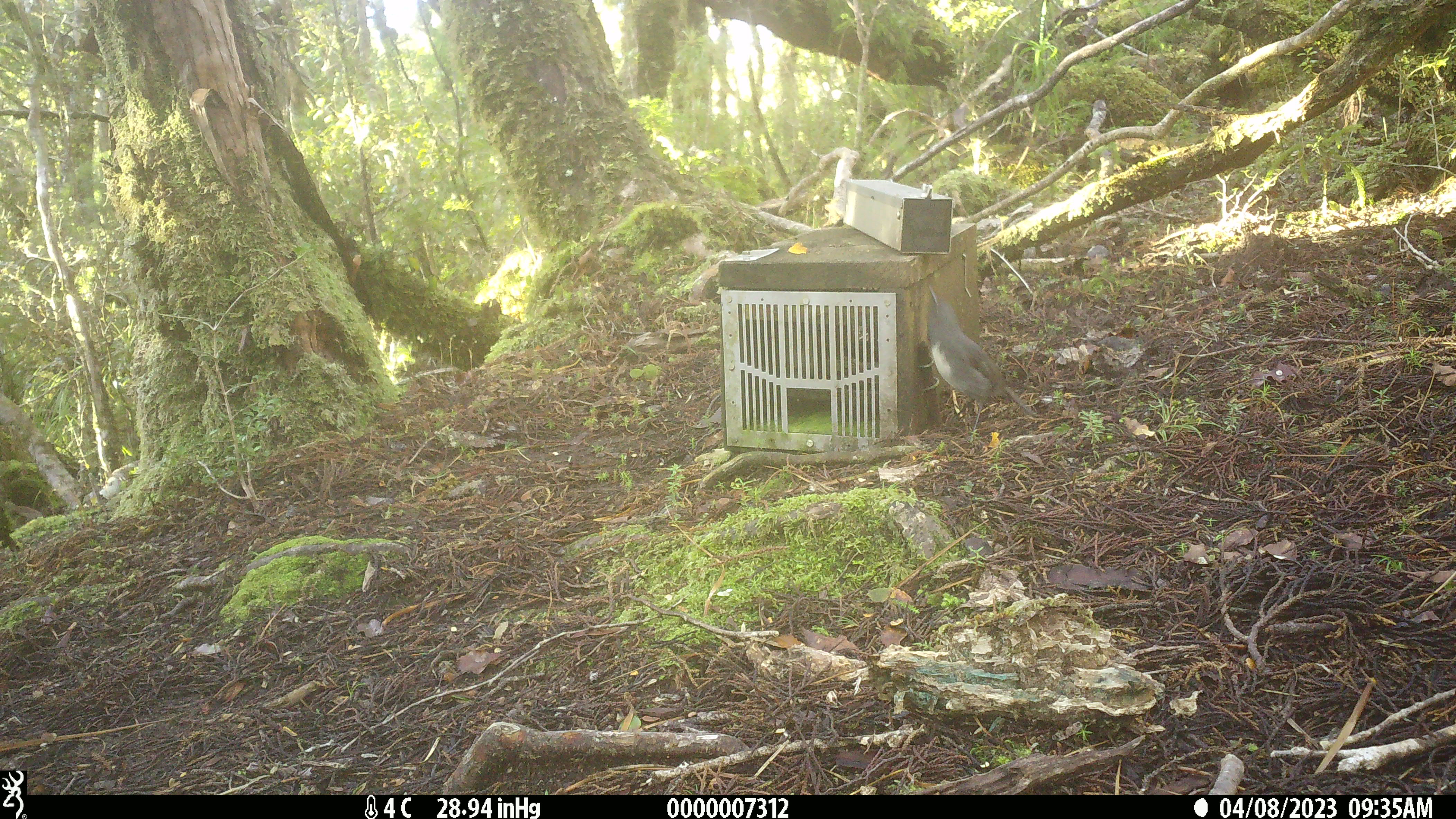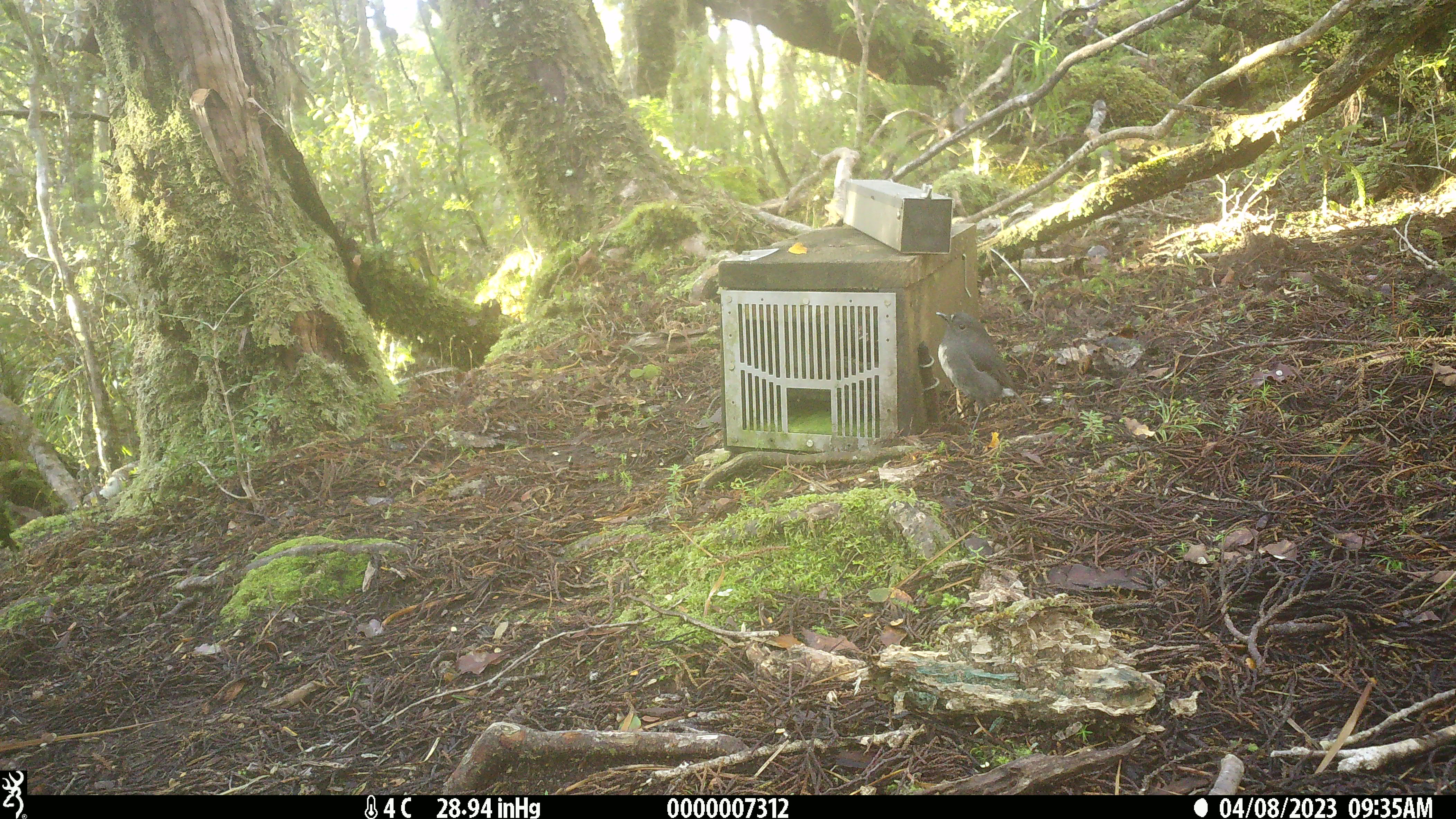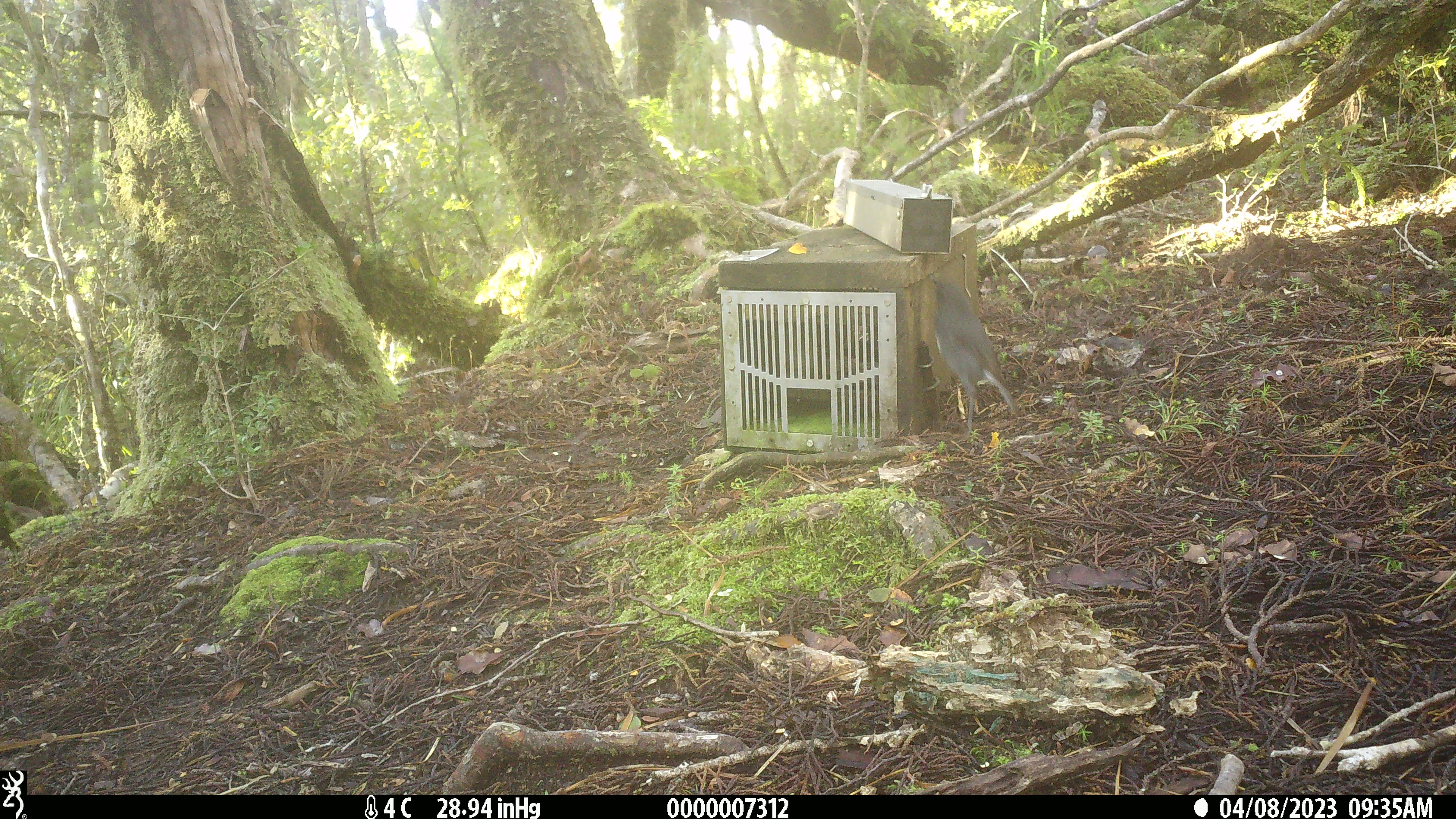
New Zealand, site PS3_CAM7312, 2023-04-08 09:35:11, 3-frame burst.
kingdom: Animalia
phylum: Chordata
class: Aves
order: Passeriformes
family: Petroicidae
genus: Petroica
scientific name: Petroica australis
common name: new zealand robin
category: robin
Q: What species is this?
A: Robin (new zealand robin) (Petroica australis).